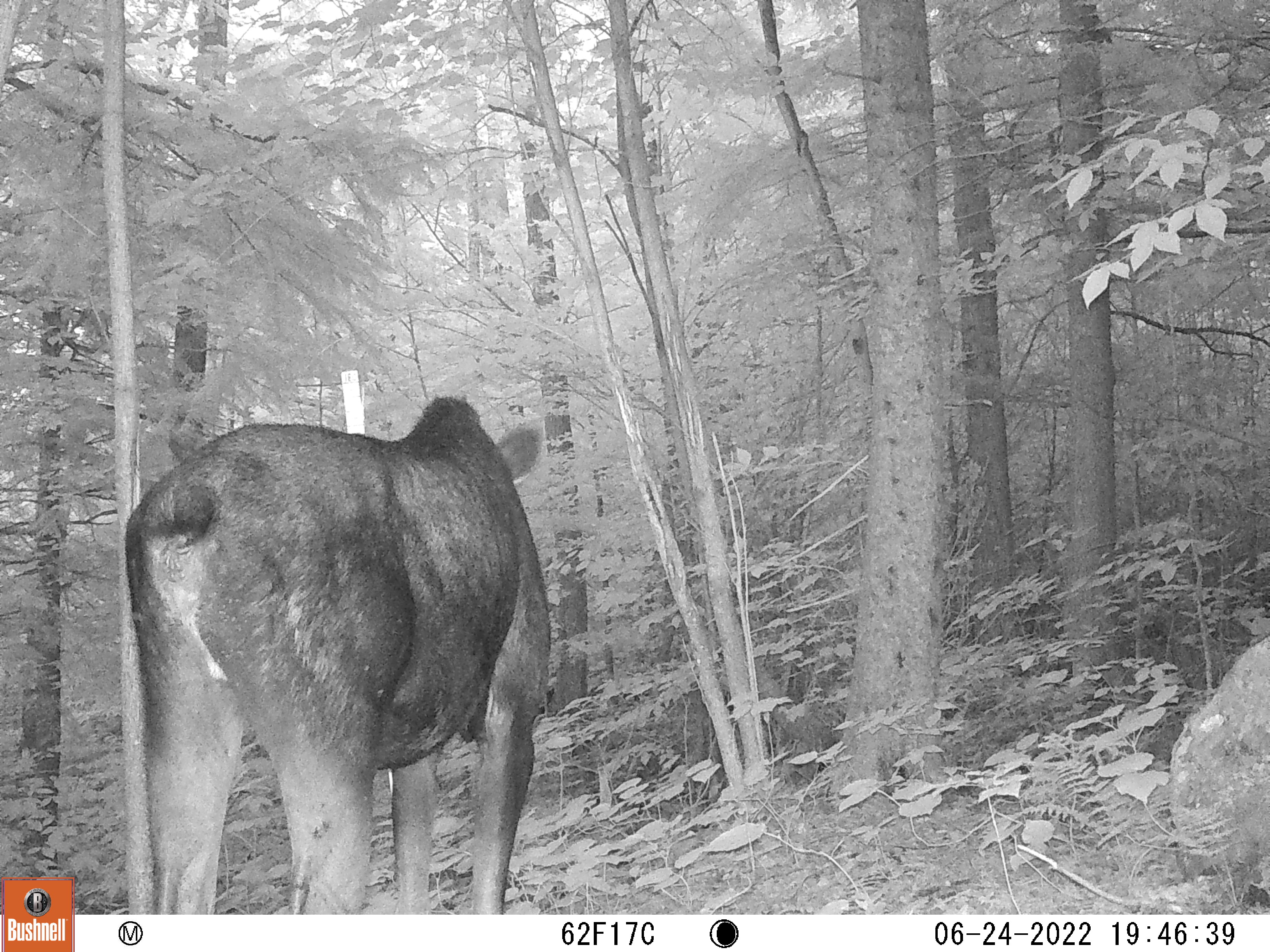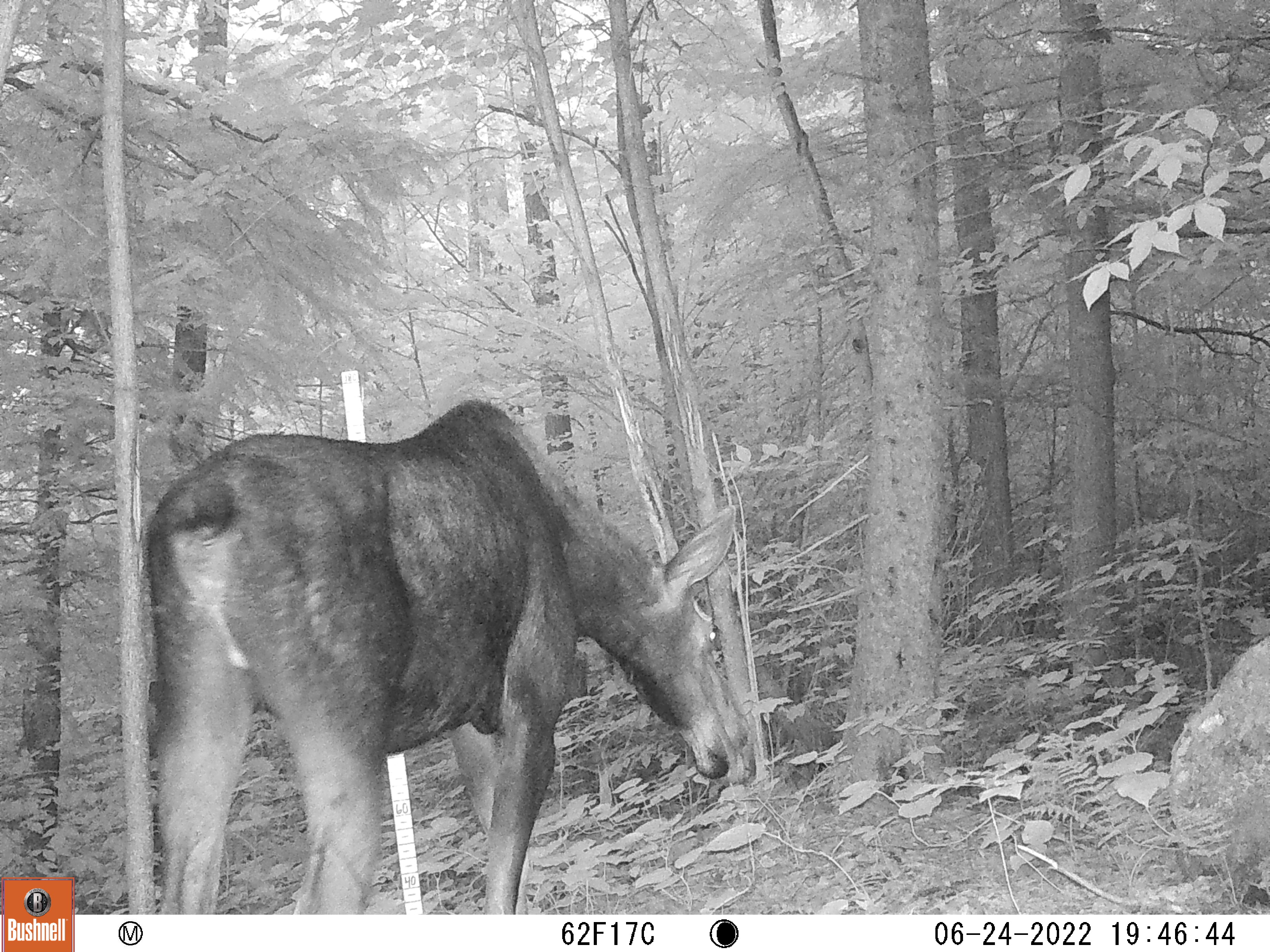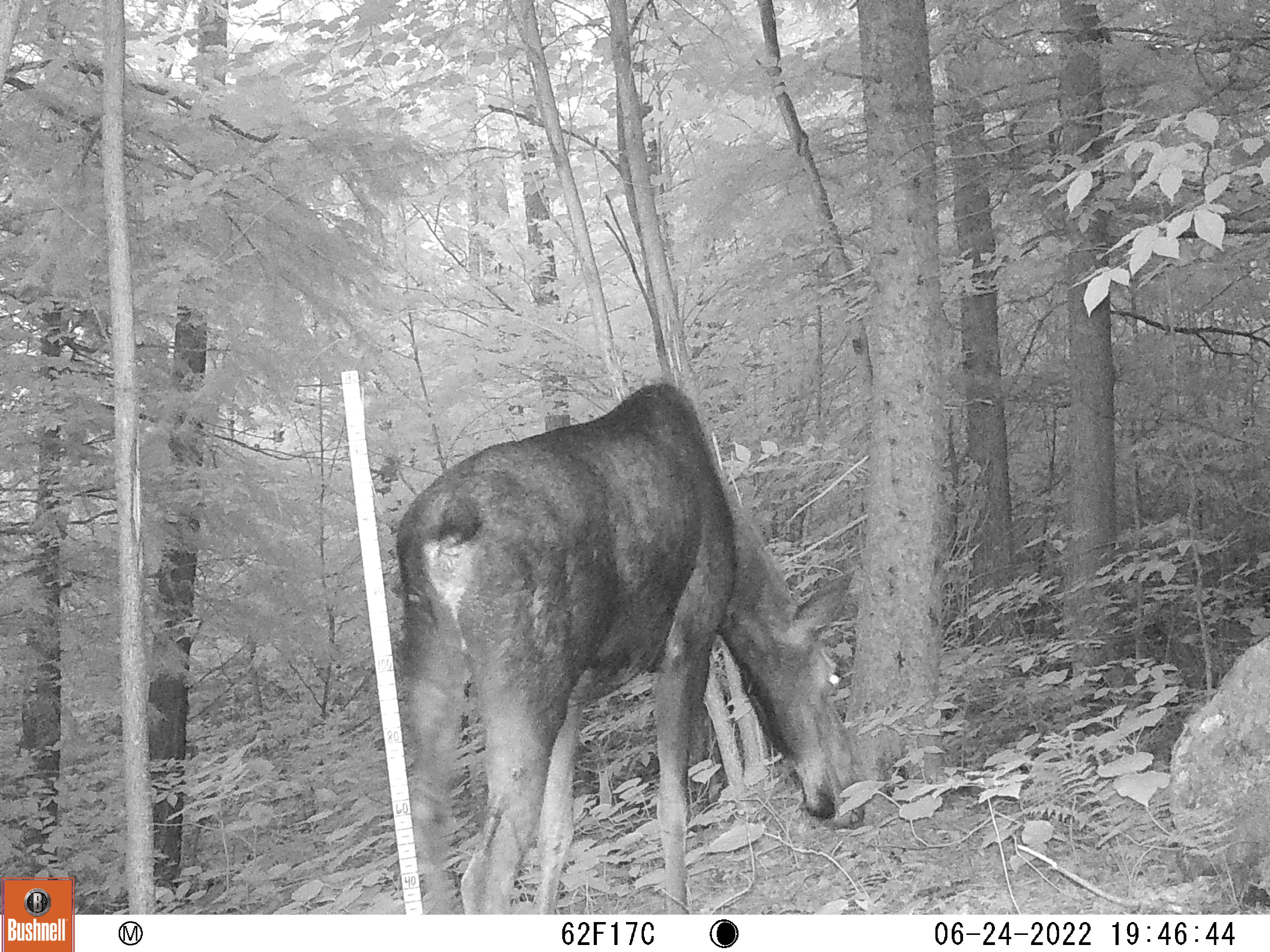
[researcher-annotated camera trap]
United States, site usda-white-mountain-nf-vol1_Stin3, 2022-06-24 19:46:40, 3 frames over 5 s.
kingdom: Animalia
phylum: Chordata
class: Mammalia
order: Artiodactyla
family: Cervidae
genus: Alces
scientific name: Alces alces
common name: moose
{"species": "moose (Alces alces)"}